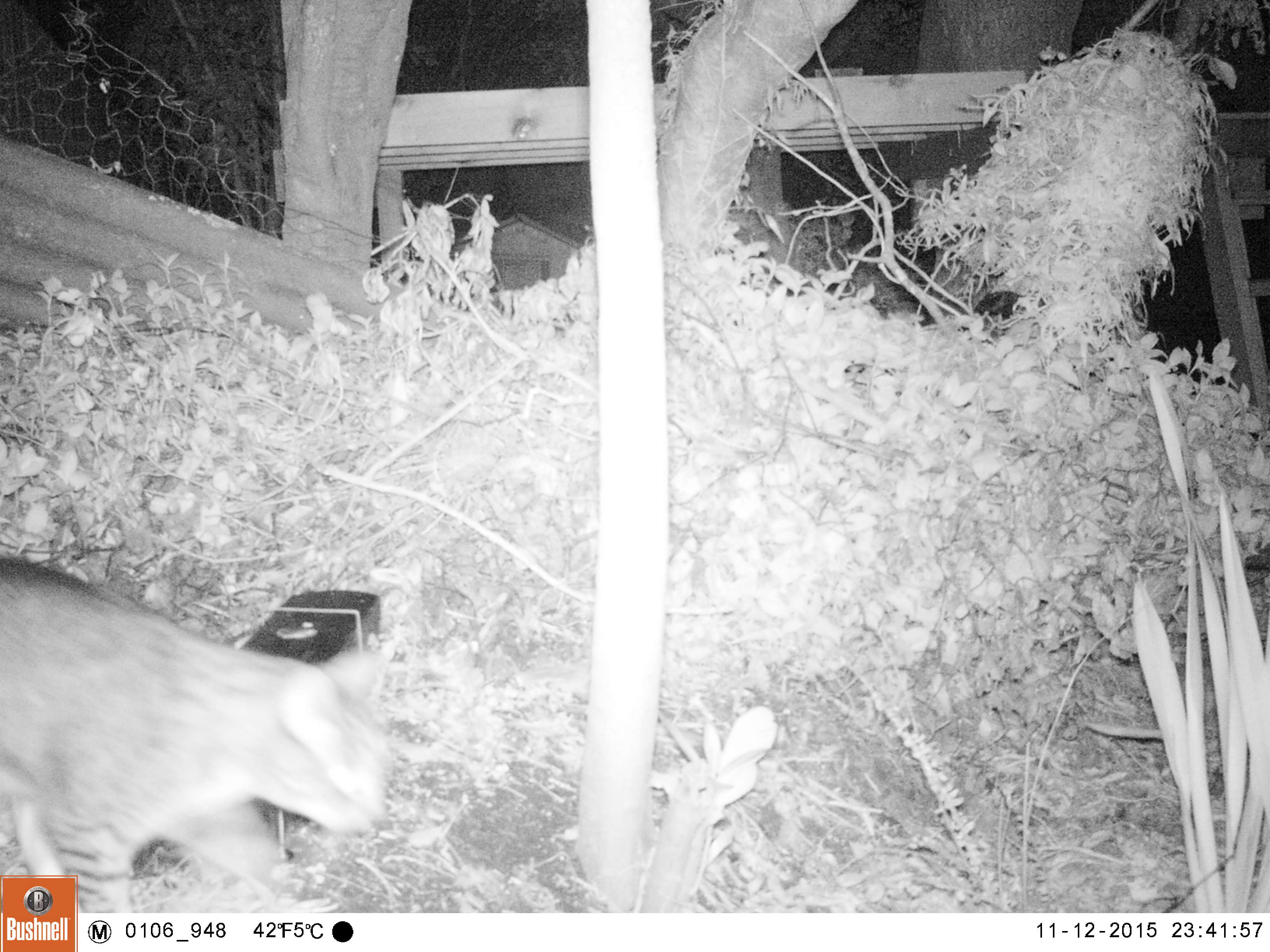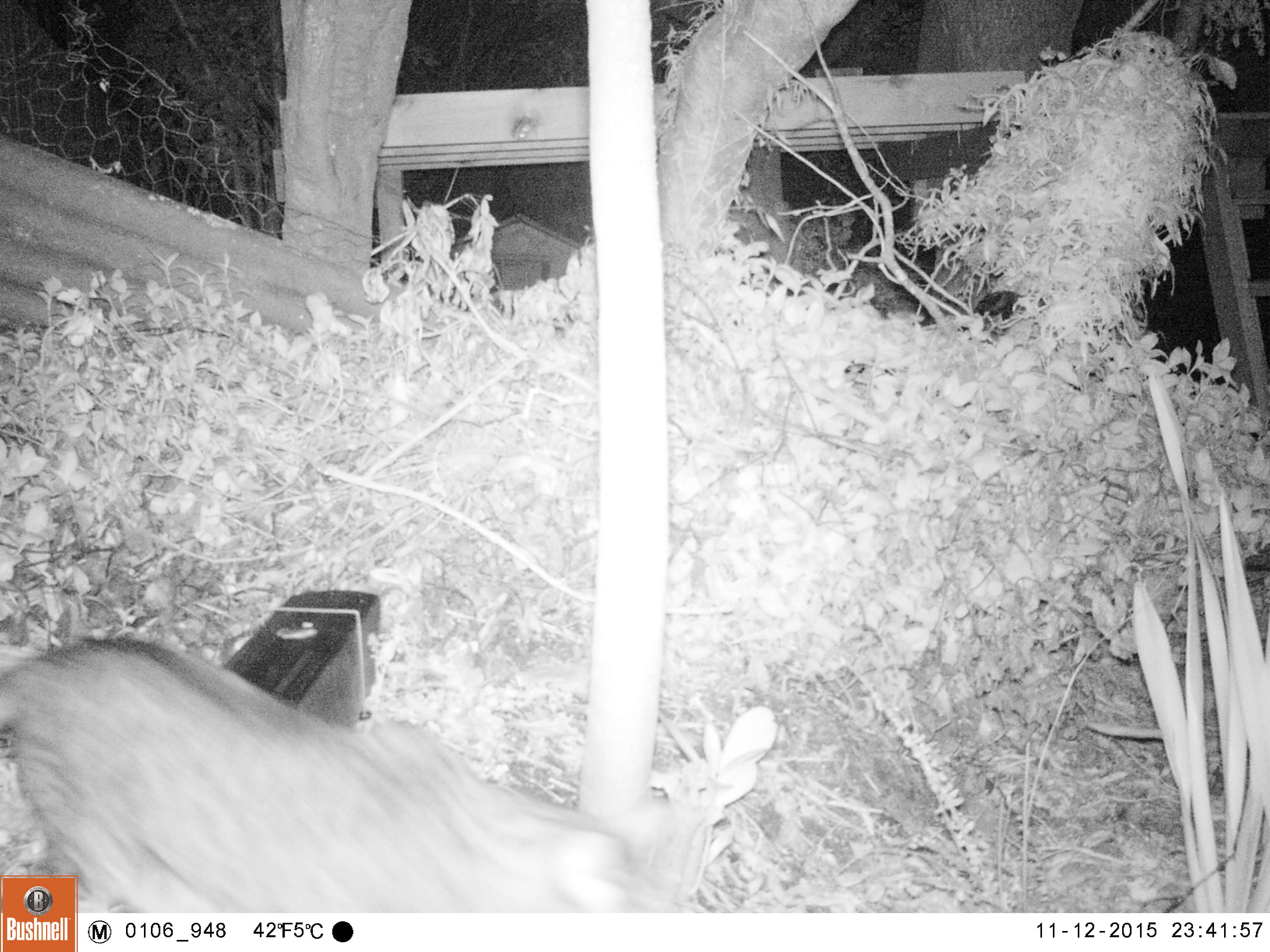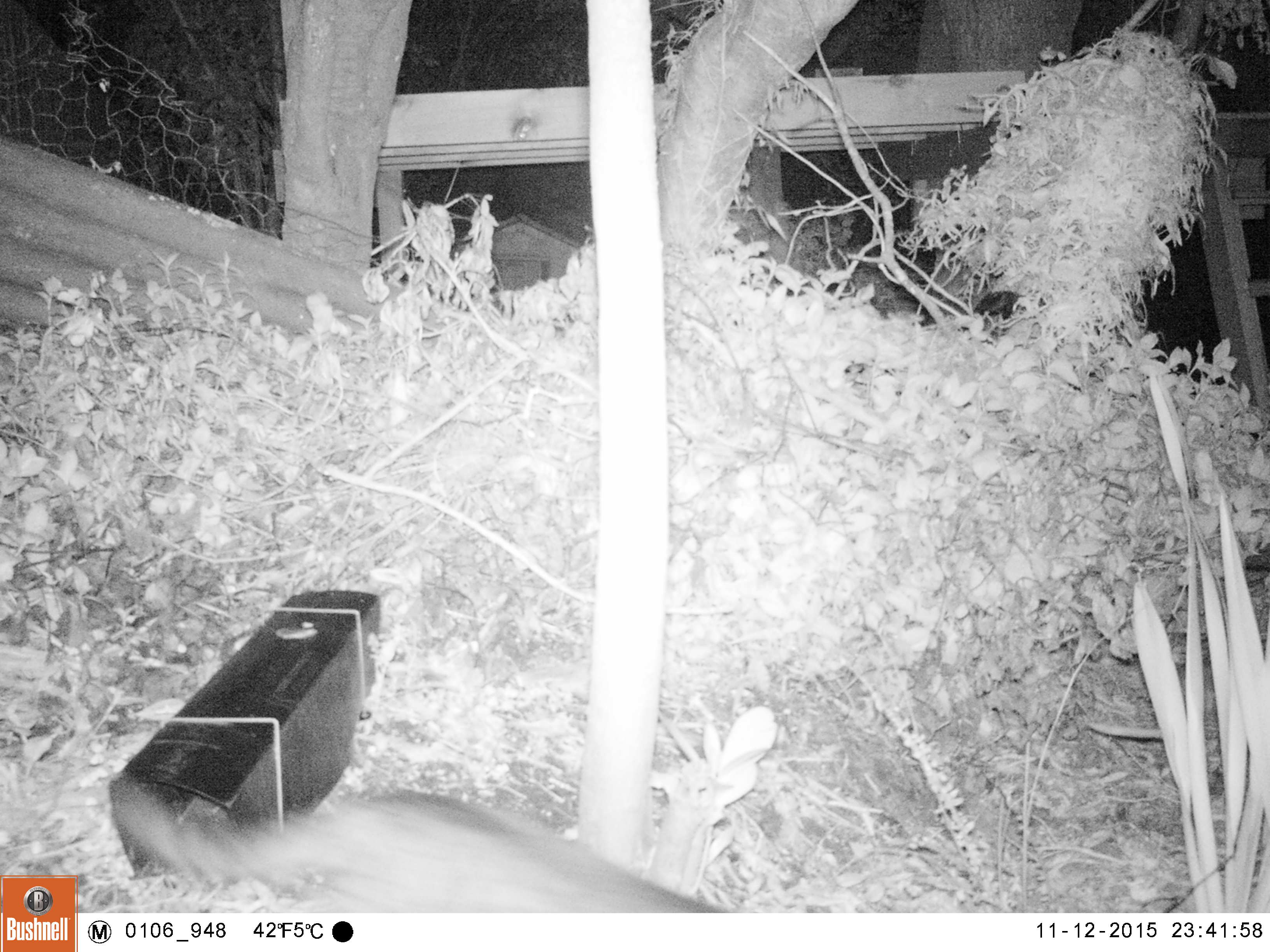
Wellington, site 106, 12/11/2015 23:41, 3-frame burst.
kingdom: Animalia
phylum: Chordata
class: Mammalia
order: Carnivora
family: Felidae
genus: Felis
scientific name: Felis catus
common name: cat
Cat (Felis catus).